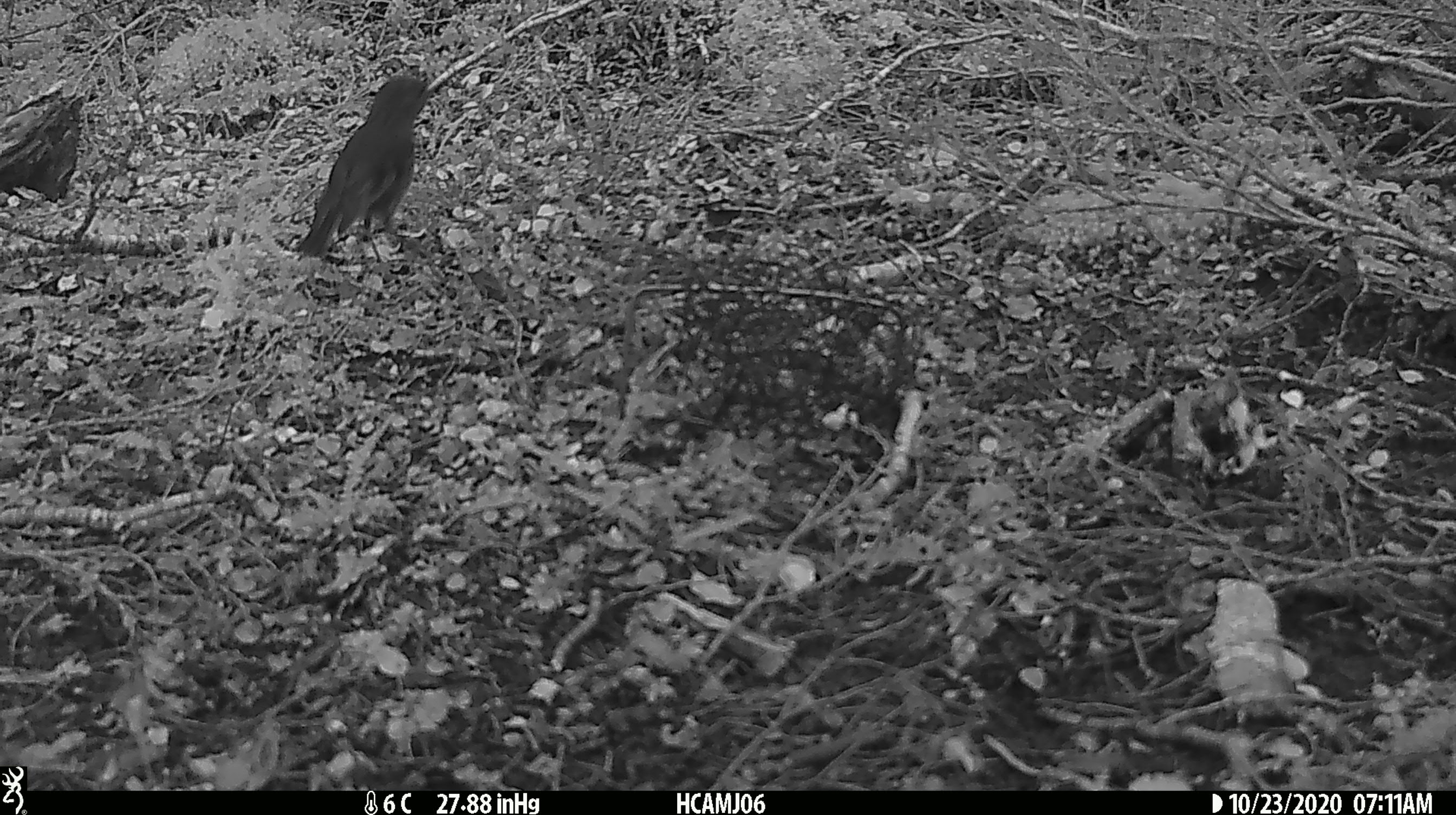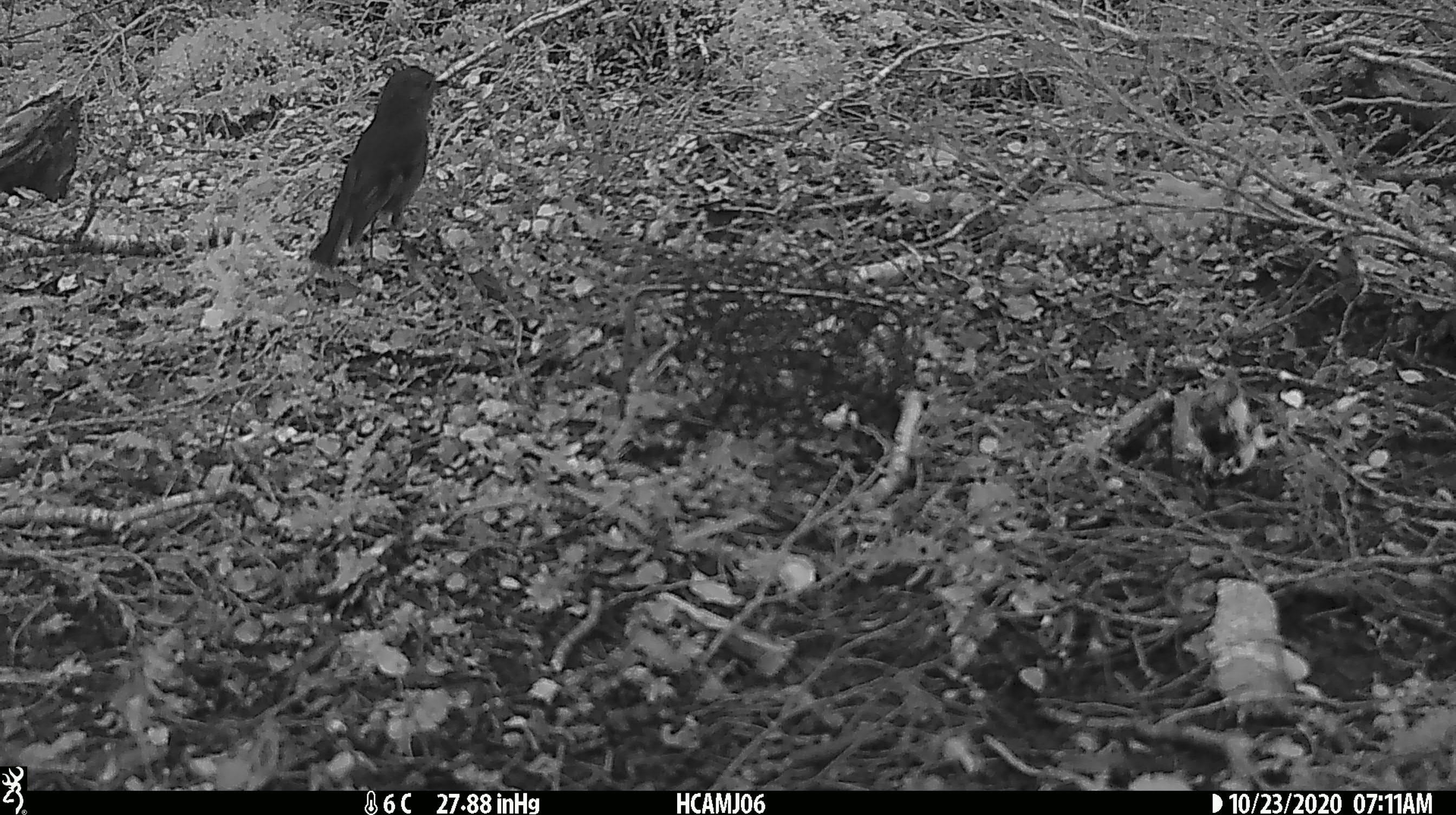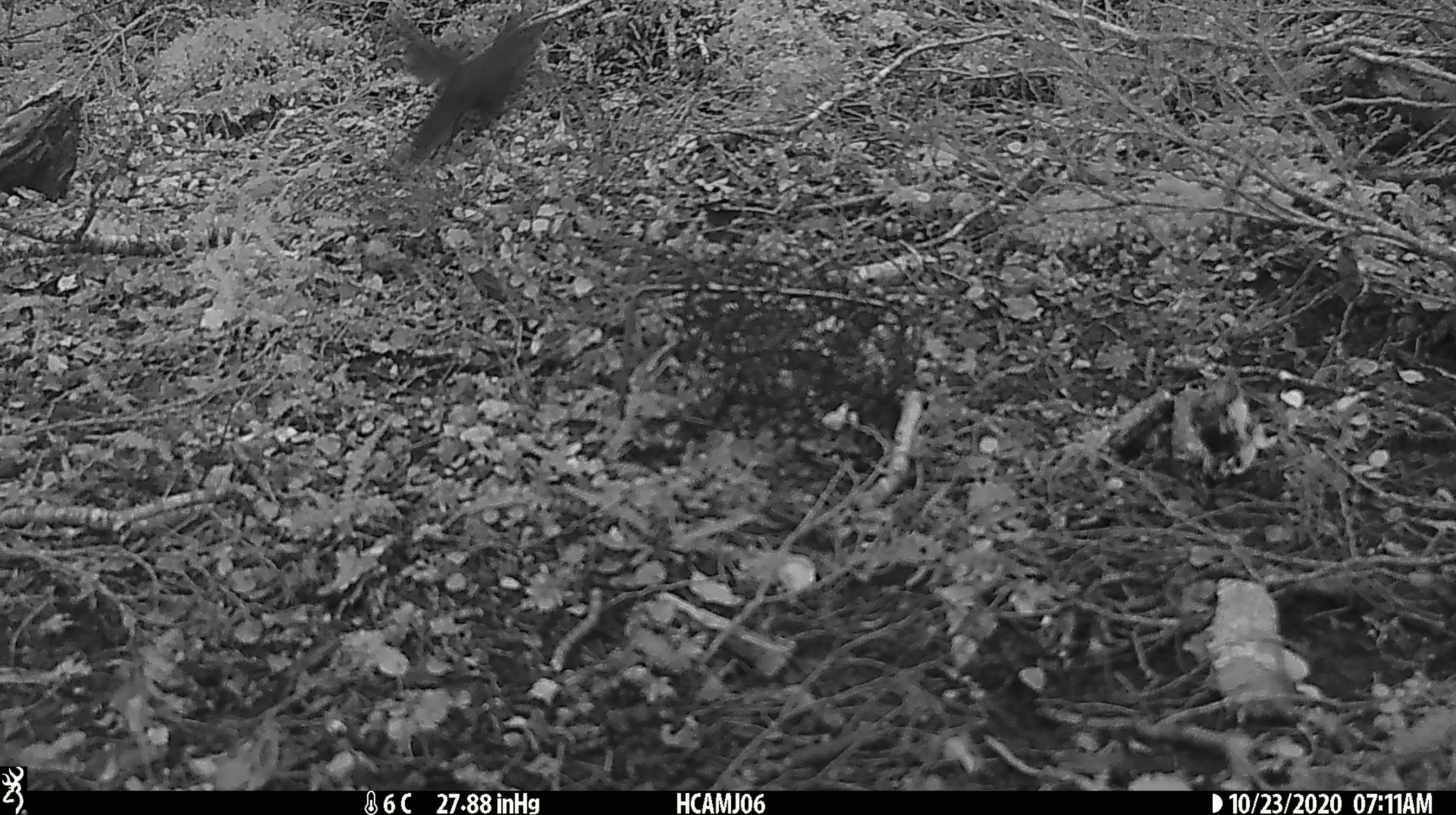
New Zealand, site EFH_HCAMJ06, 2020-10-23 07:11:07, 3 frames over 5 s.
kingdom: Animalia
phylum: Chordata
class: Aves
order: Passeriformes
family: Petroicidae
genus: Petroica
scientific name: Petroica australis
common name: new zealand robin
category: robin